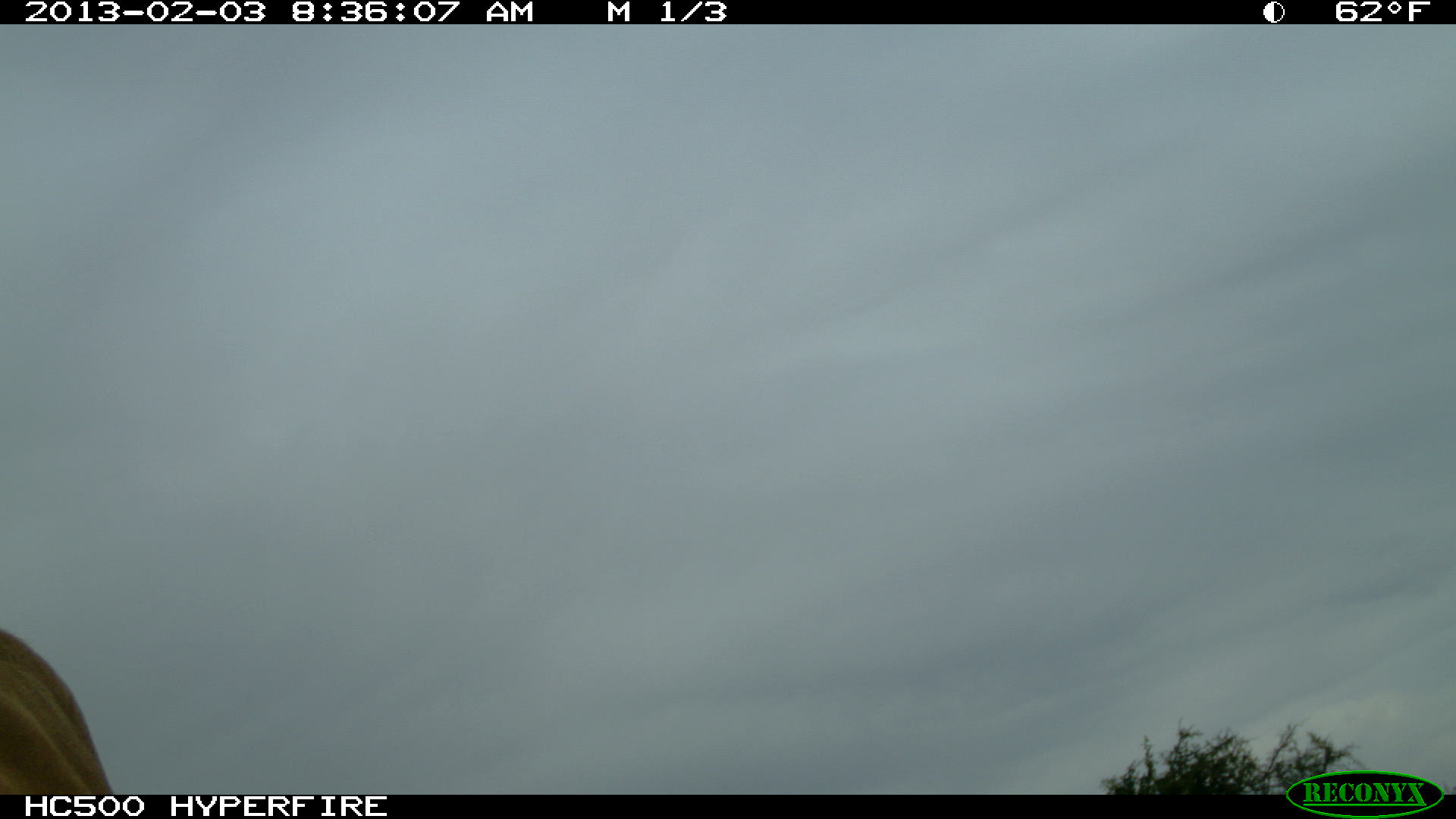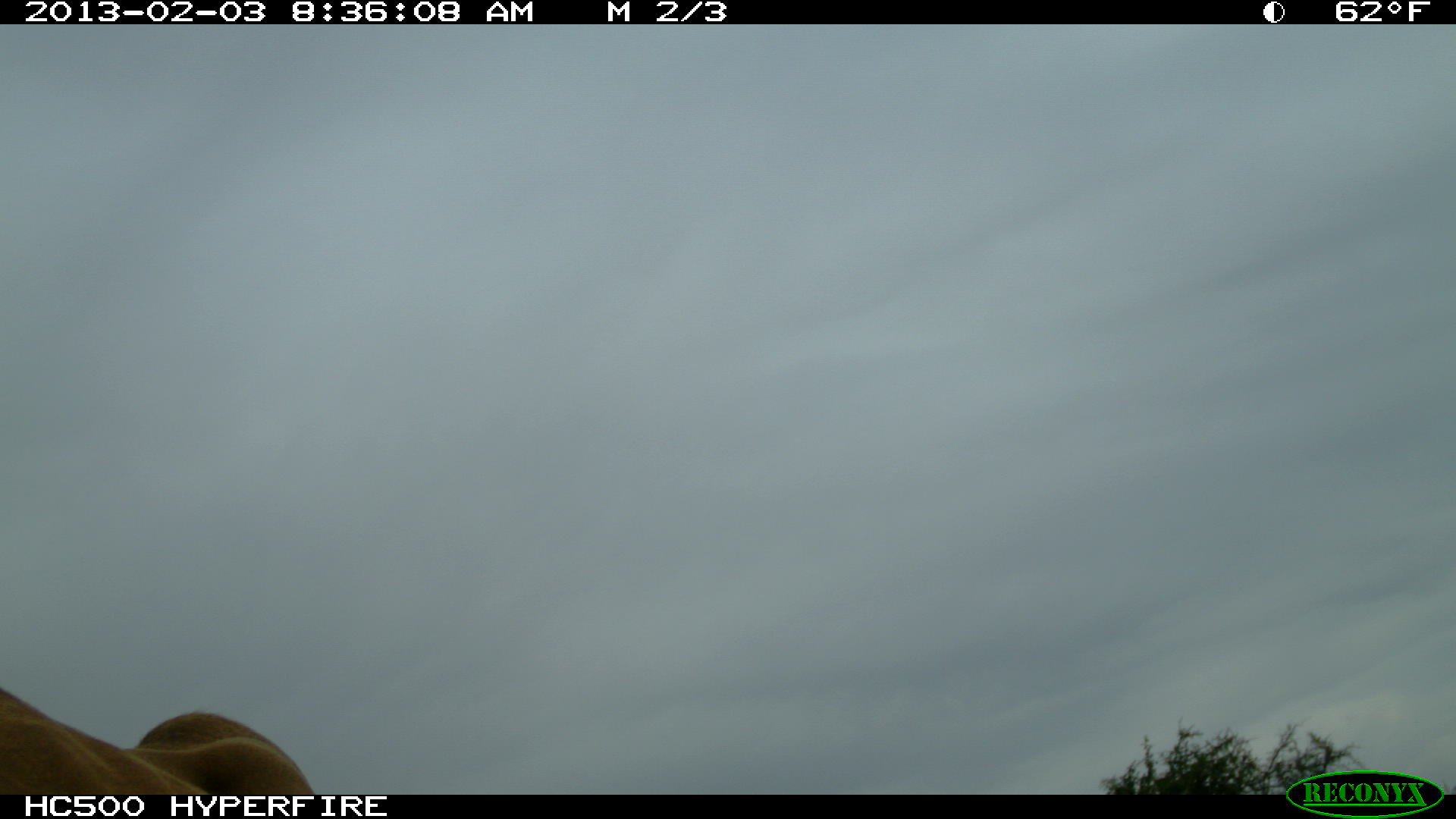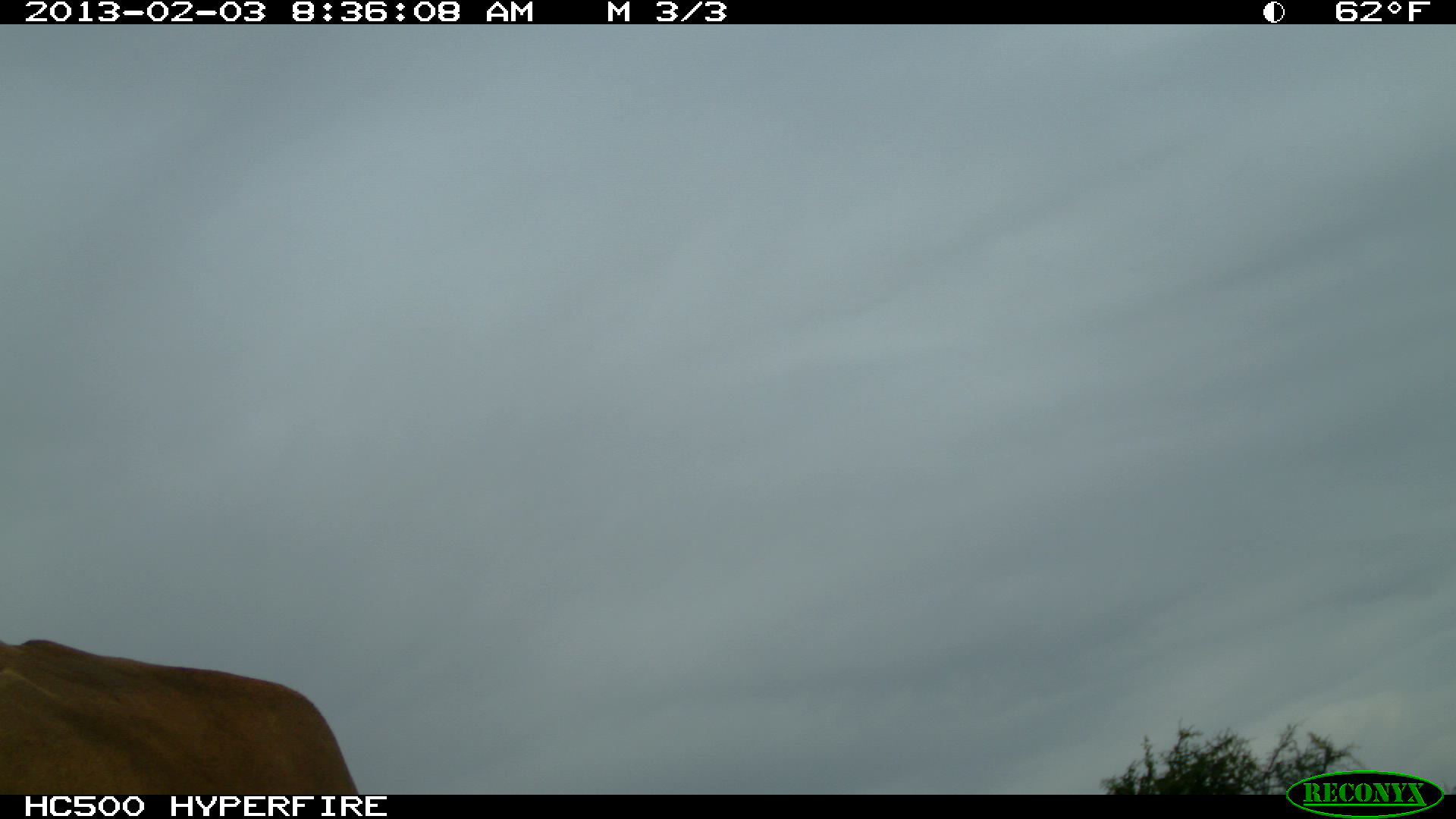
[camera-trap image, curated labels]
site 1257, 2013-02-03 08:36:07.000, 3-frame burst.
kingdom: Animalia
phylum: Chordata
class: Mammalia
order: Artiodactyla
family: Bovidae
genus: Bos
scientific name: Bos taurus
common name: domestic cattle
Bos taurus (domestic cattle), count 1.